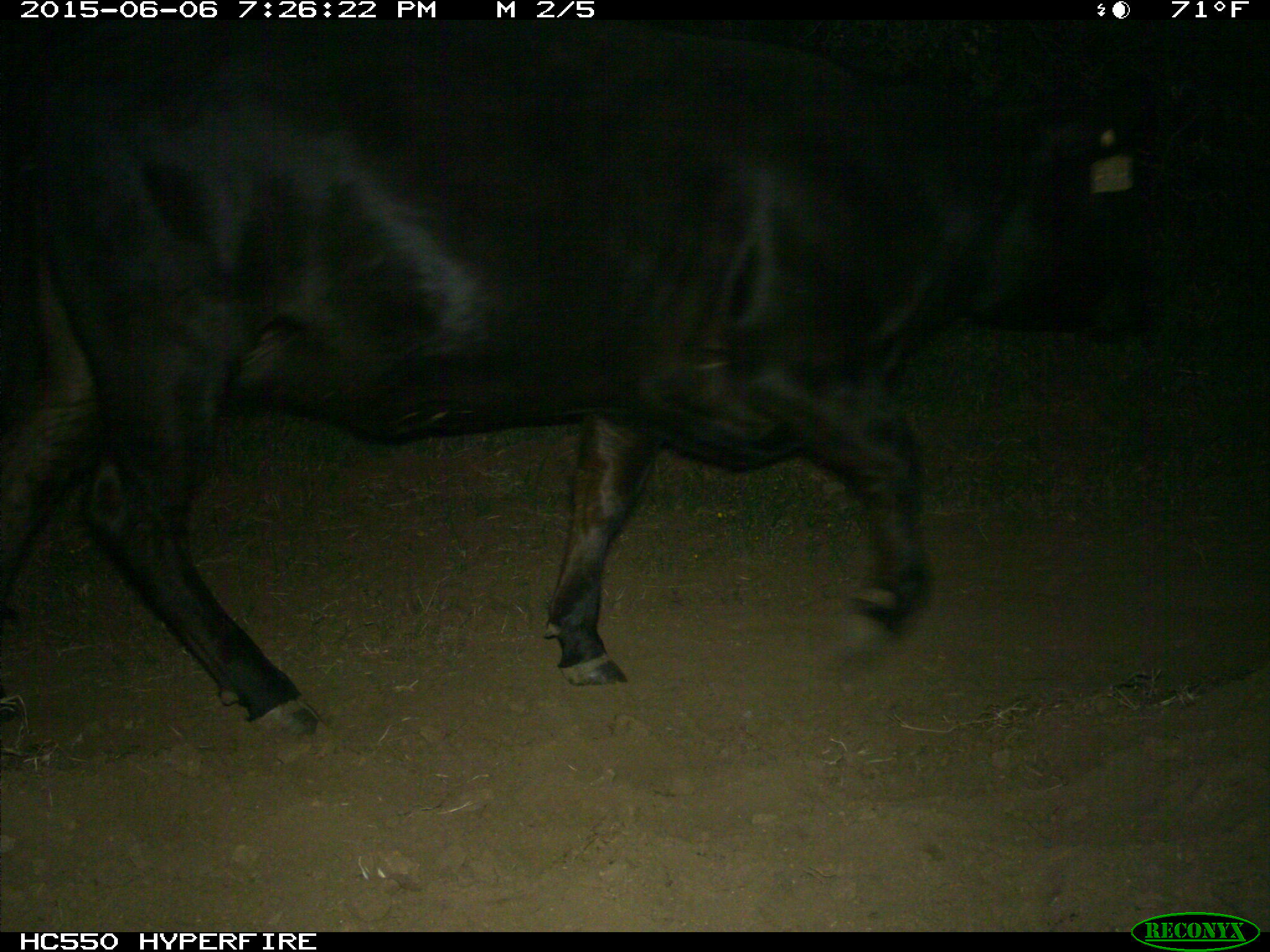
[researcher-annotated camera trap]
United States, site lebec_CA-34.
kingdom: Animalia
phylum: Chordata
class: Mammalia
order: Artiodactyla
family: Bovidae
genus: Bos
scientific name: Bos taurus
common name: domestic cow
Bos taurus (domestic cow).